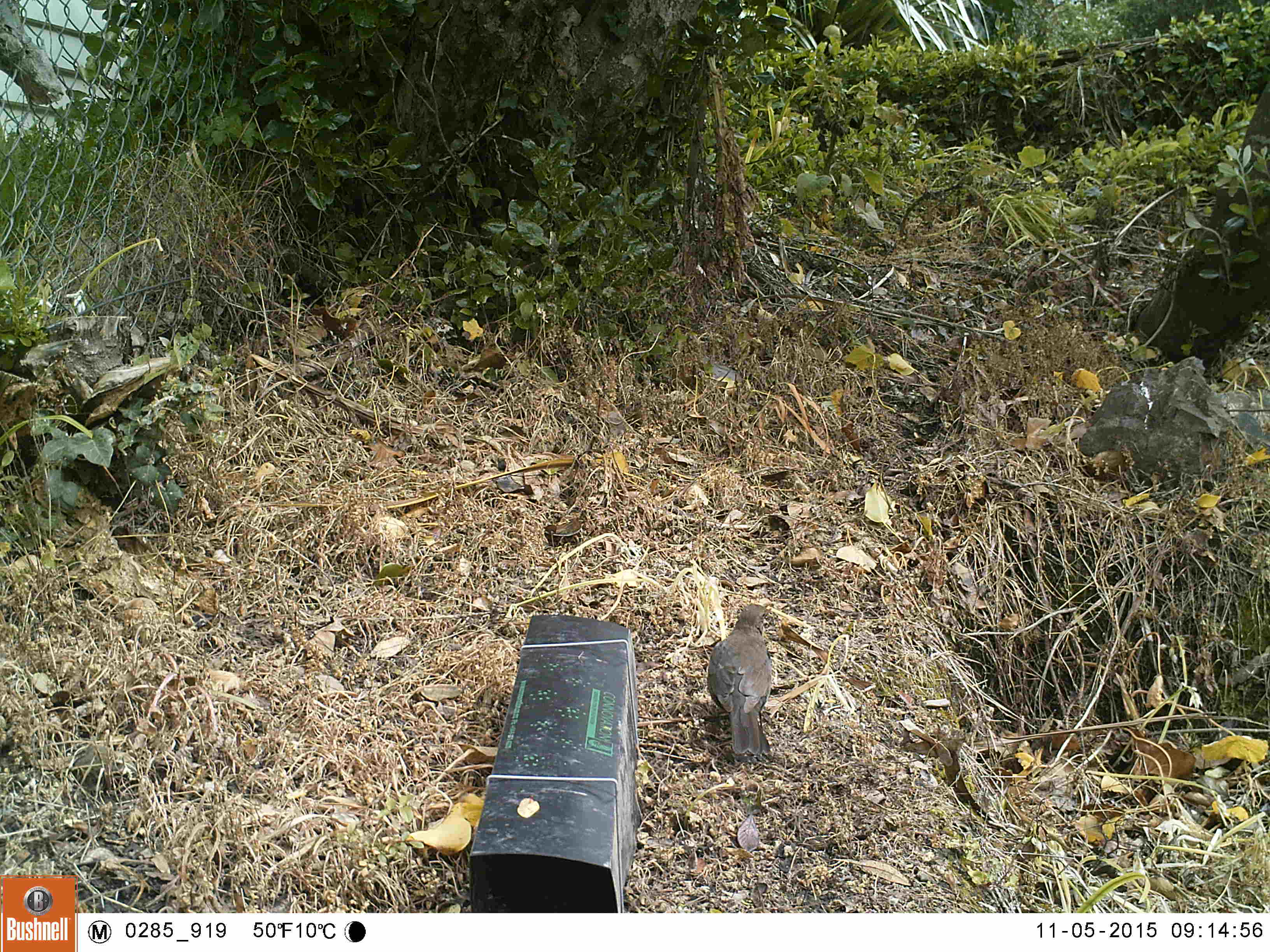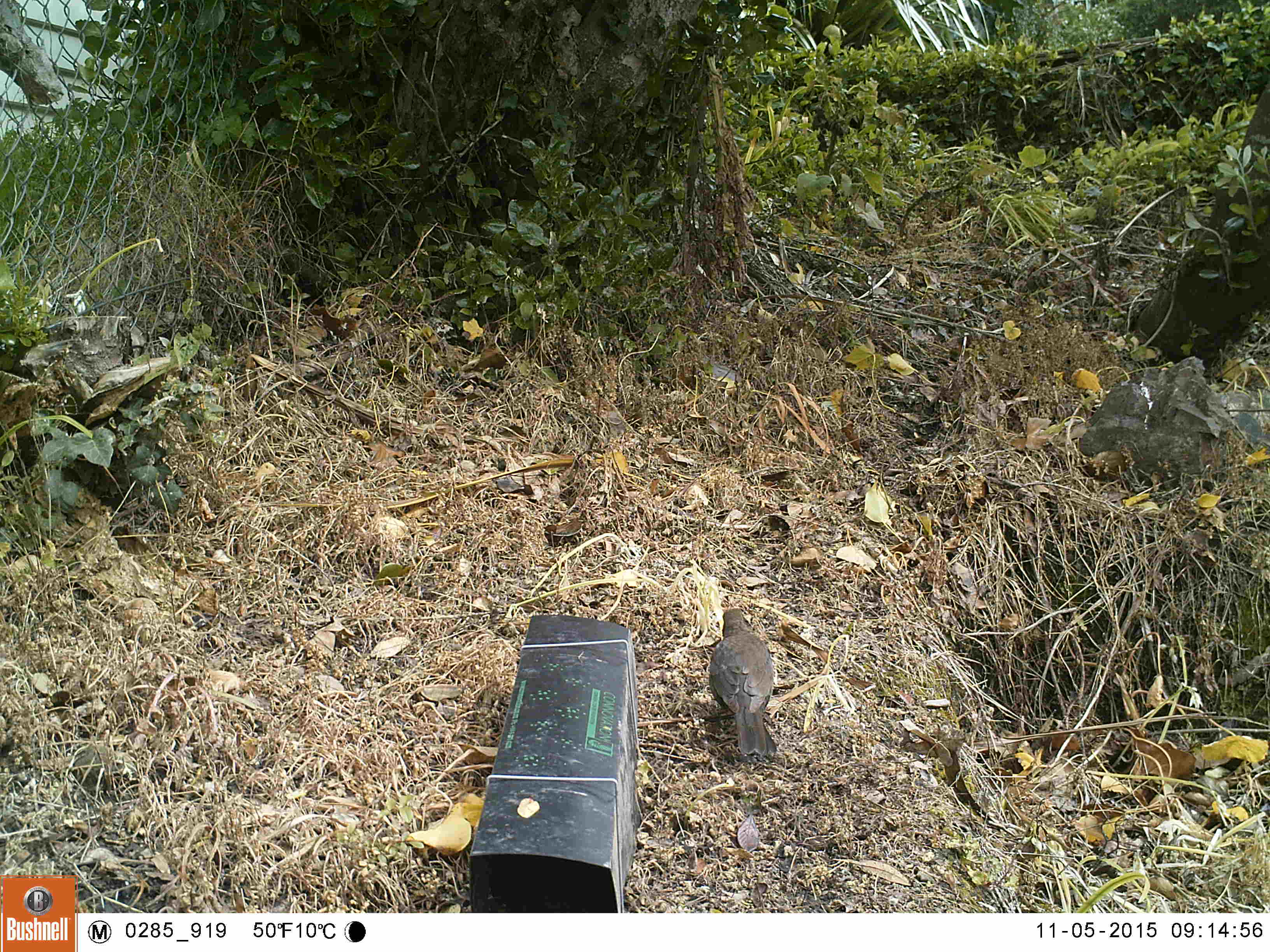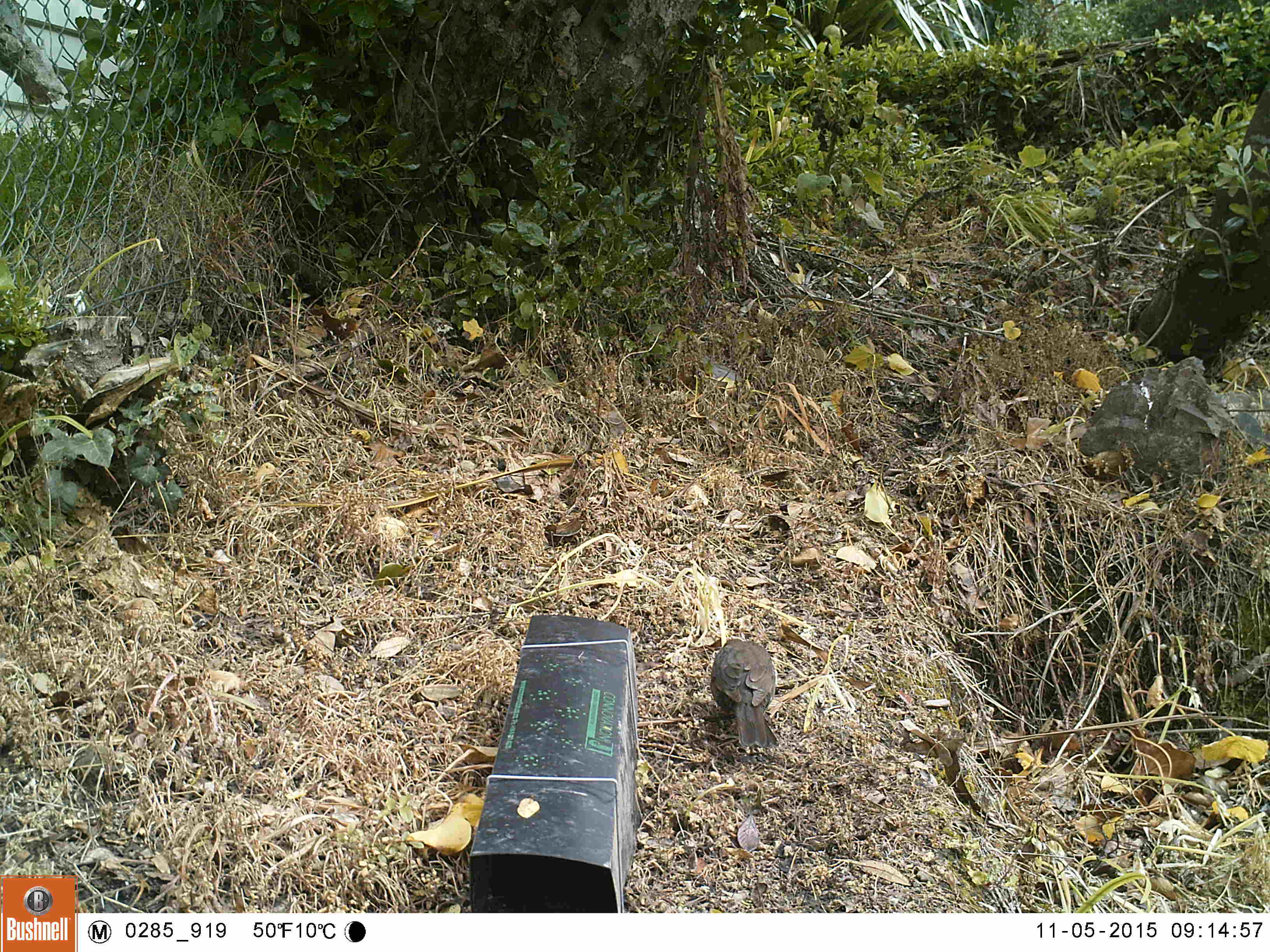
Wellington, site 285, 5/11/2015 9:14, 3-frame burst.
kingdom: Animalia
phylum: Chordata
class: Aves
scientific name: Aves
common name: bird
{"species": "bird (Aves)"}